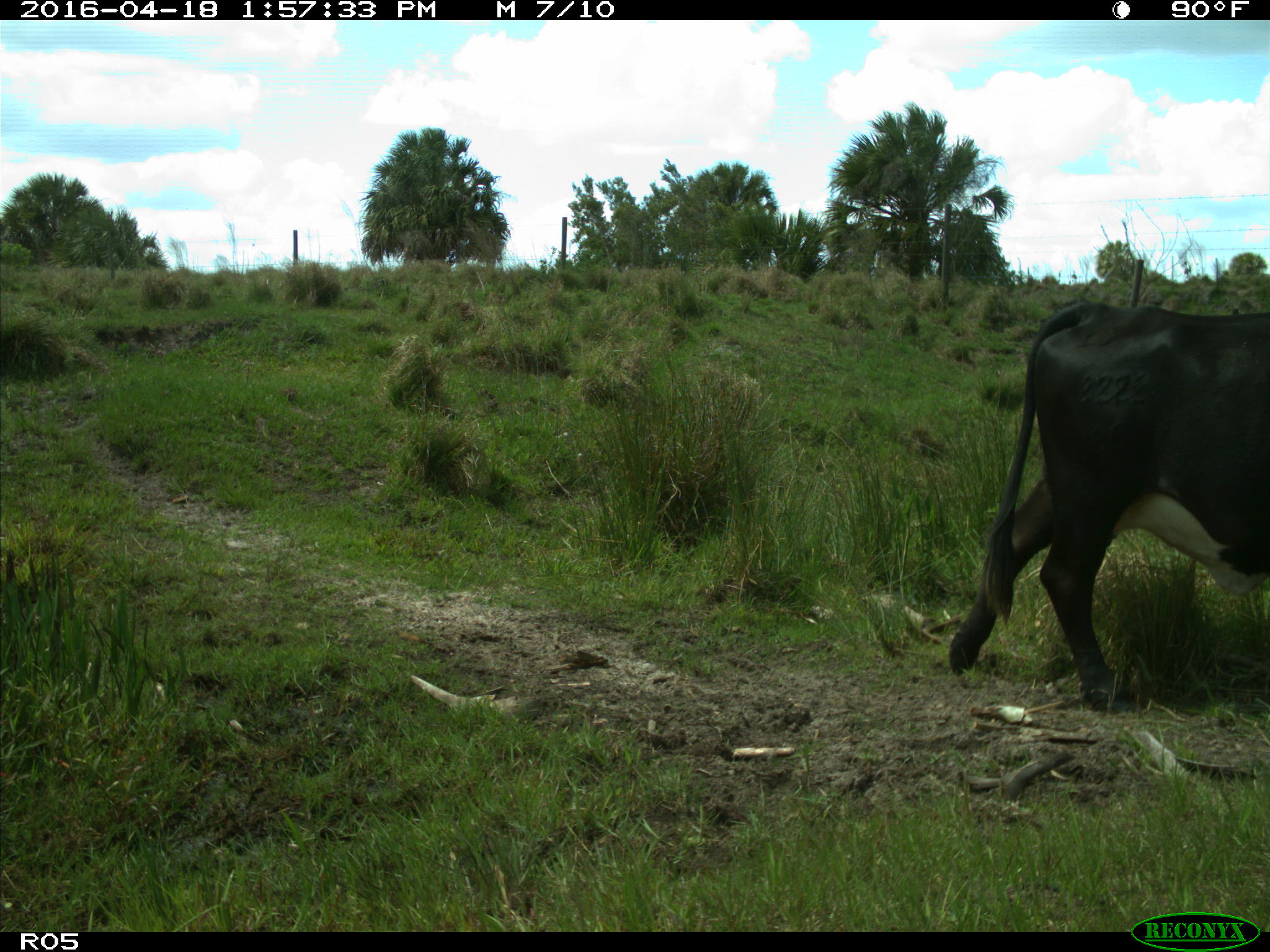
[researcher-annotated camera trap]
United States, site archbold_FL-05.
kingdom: Animalia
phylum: Chordata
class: Mammalia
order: Artiodactyla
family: Bovidae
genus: Bos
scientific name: Bos taurus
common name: domestic cow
Bos taurus (domestic cow).